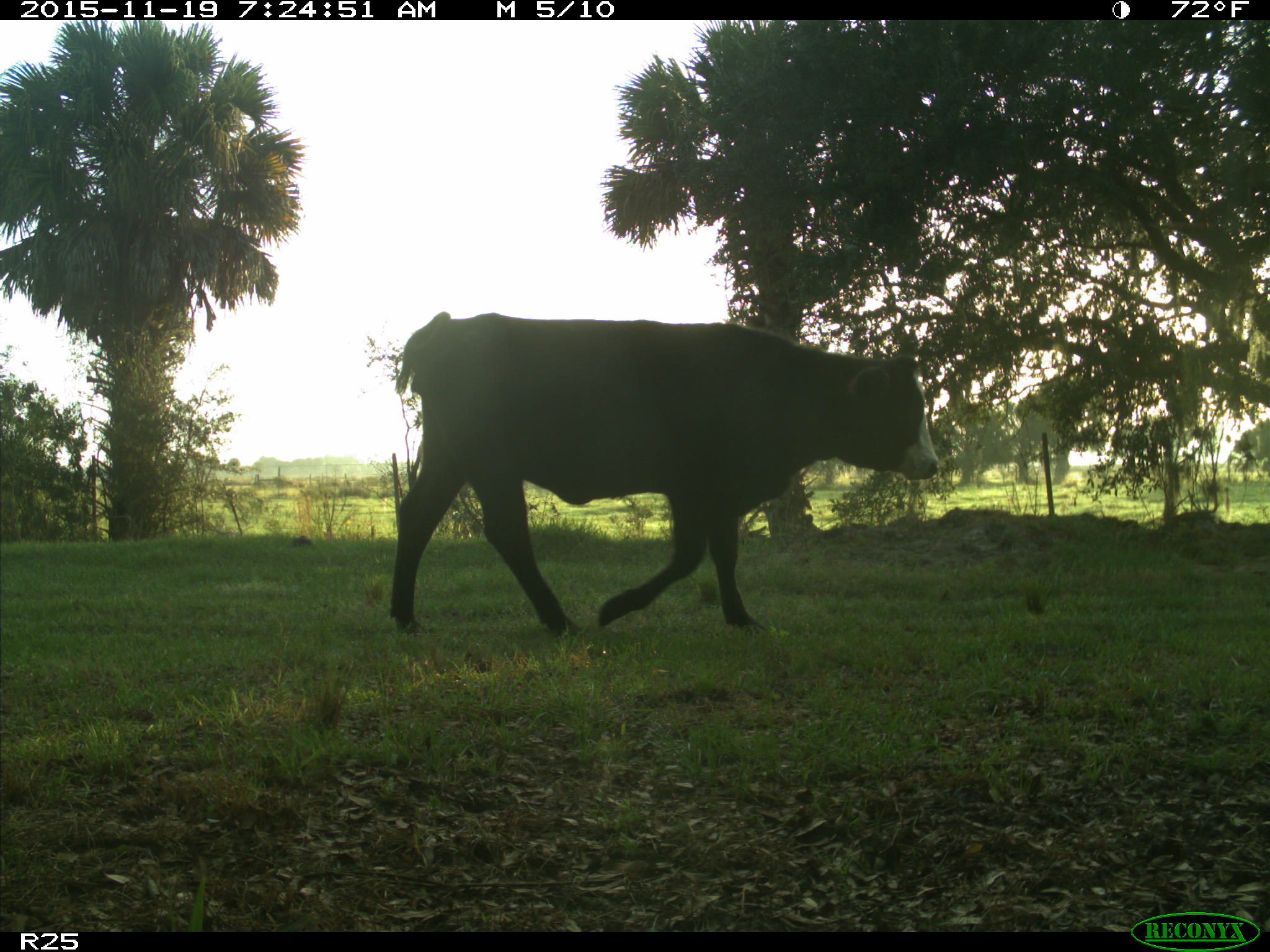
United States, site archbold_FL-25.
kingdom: Animalia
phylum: Chordata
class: Mammalia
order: Artiodactyla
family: Bovidae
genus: Bos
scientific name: Bos taurus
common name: domestic cow